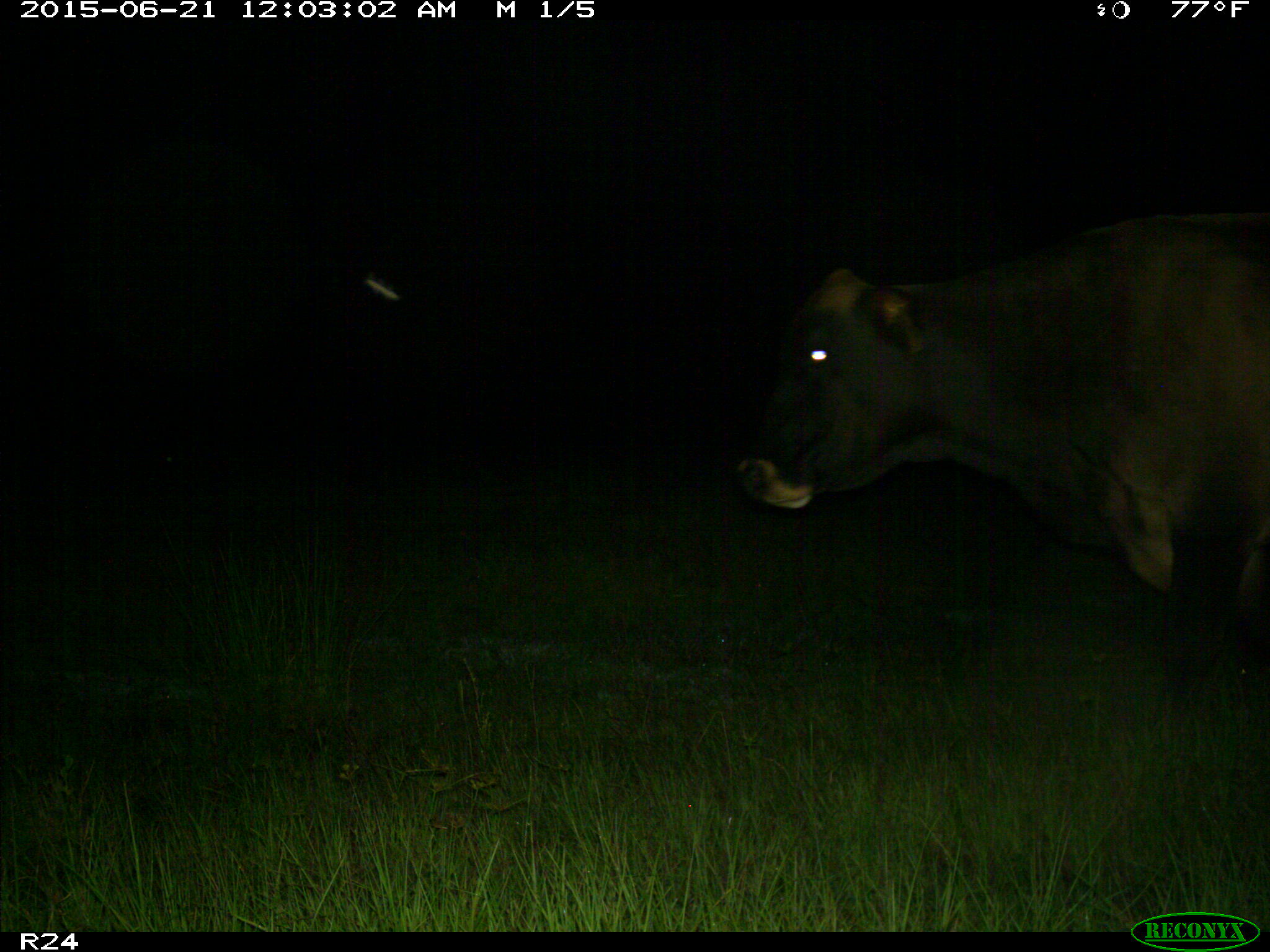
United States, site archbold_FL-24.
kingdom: Animalia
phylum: Chordata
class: Mammalia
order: Artiodactyla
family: Bovidae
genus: Bos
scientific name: Bos taurus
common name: domestic cow